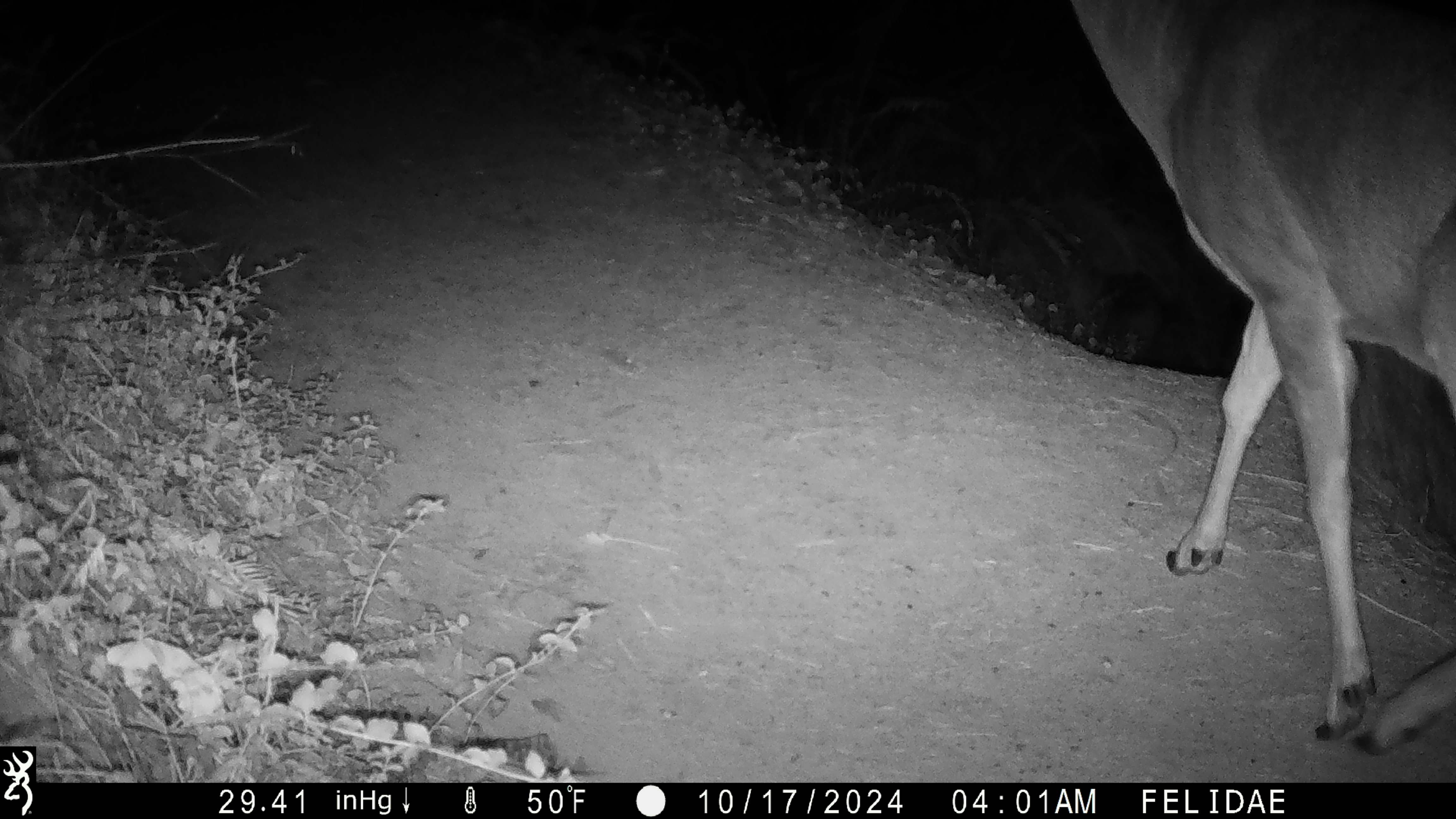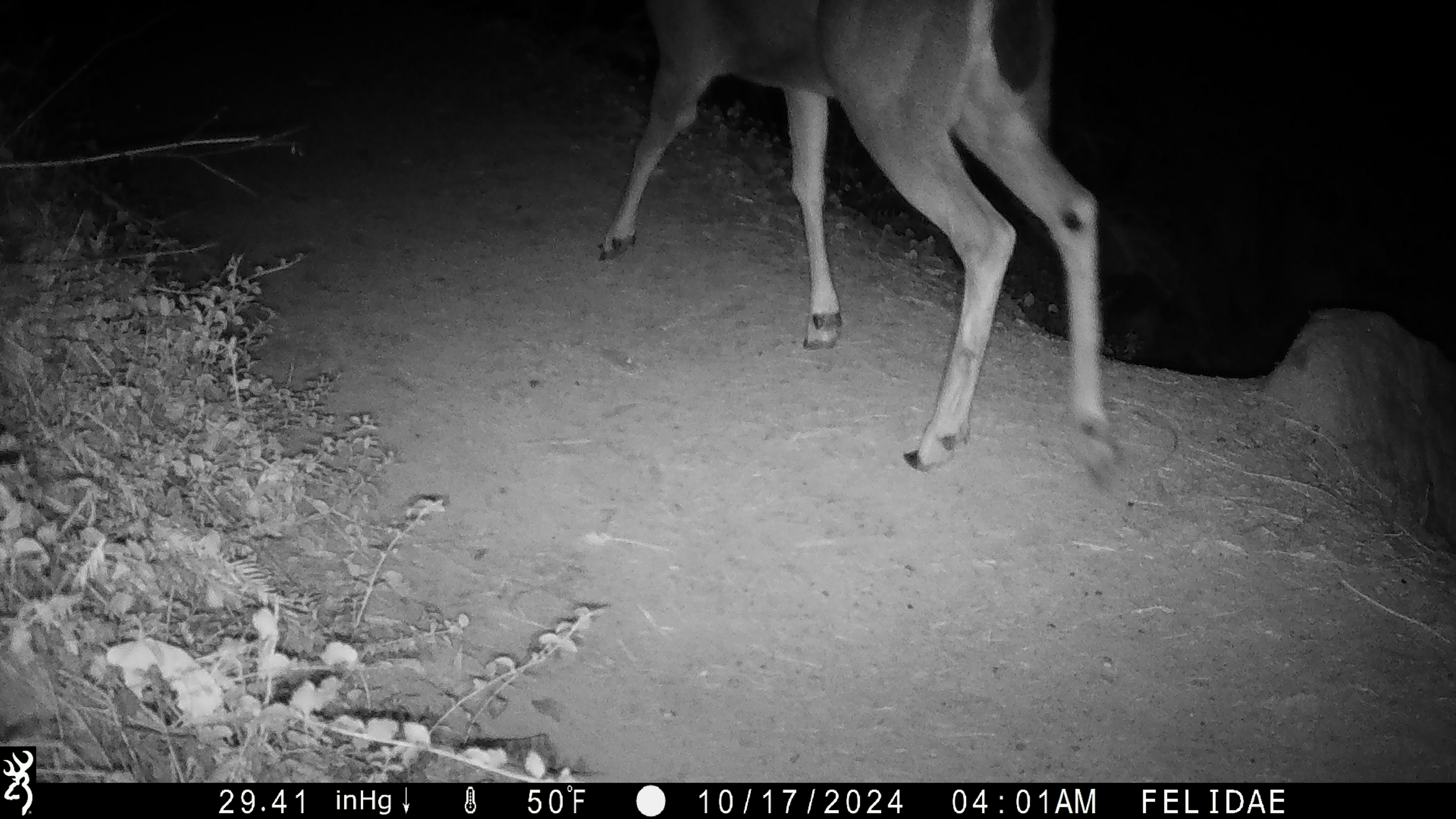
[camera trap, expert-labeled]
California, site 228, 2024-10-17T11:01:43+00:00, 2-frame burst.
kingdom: Animalia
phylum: Chordata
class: Mammalia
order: Artiodactyla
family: Cervidae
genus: Odocoileus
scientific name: Odocoileus hemionus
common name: mule deer